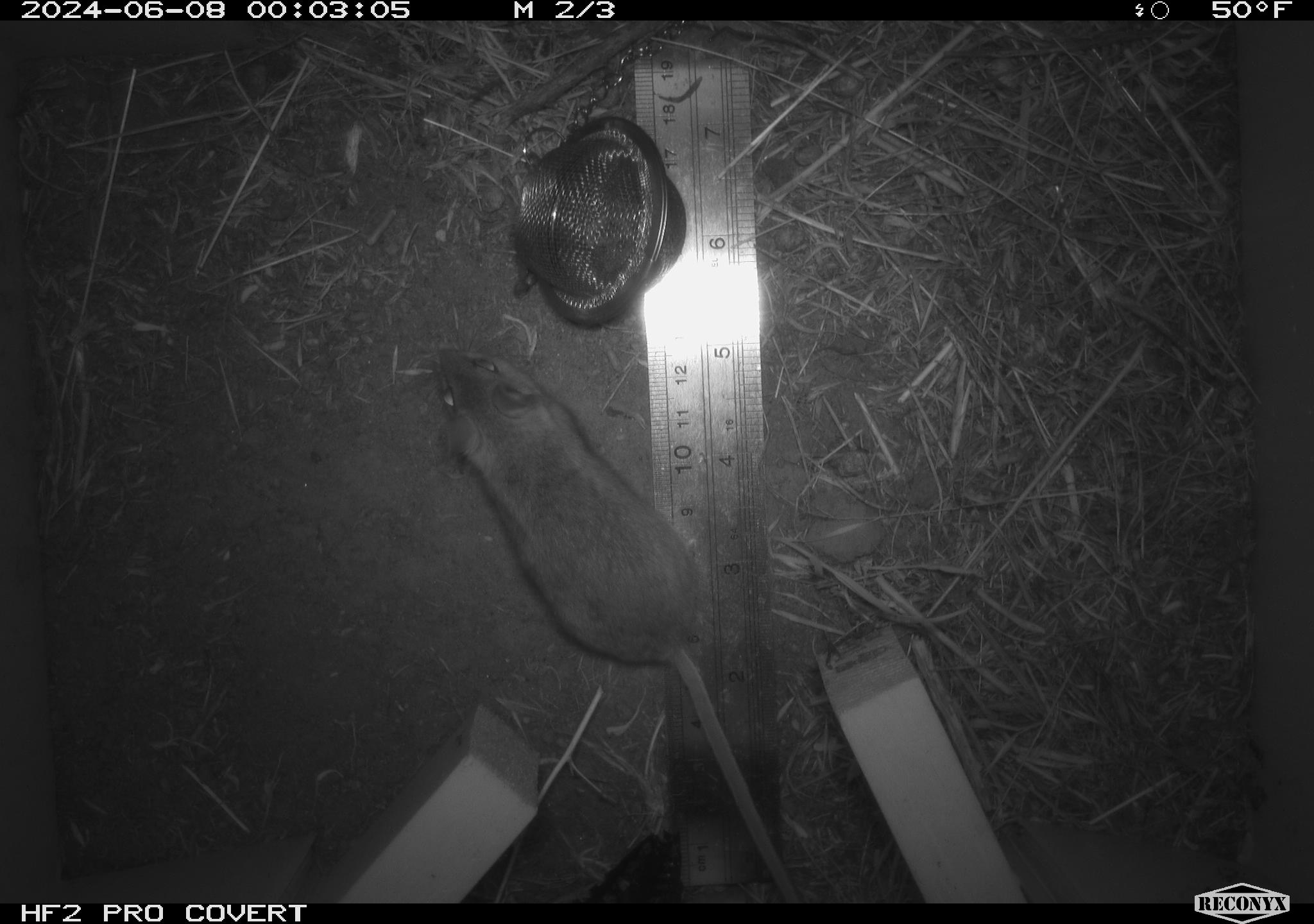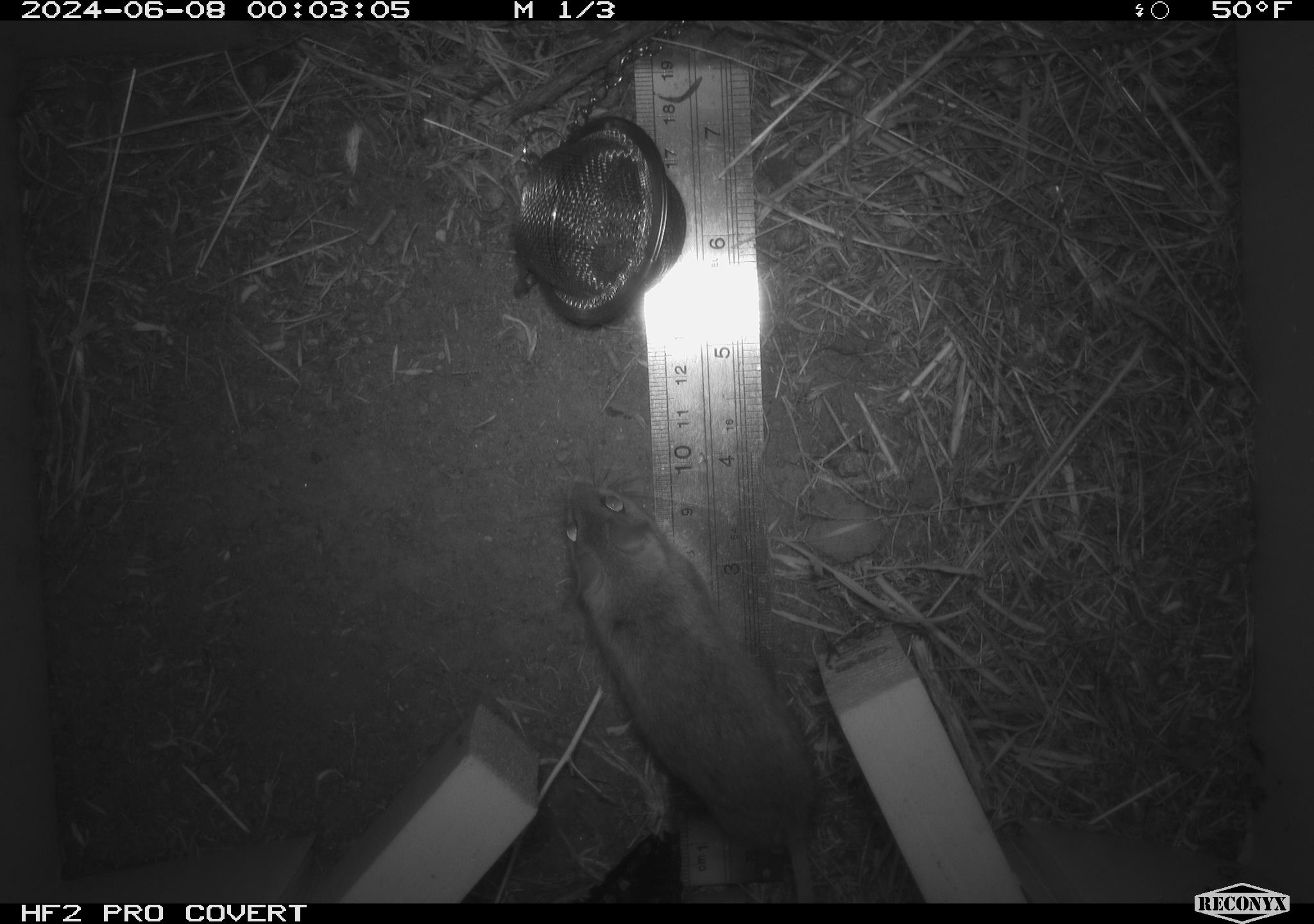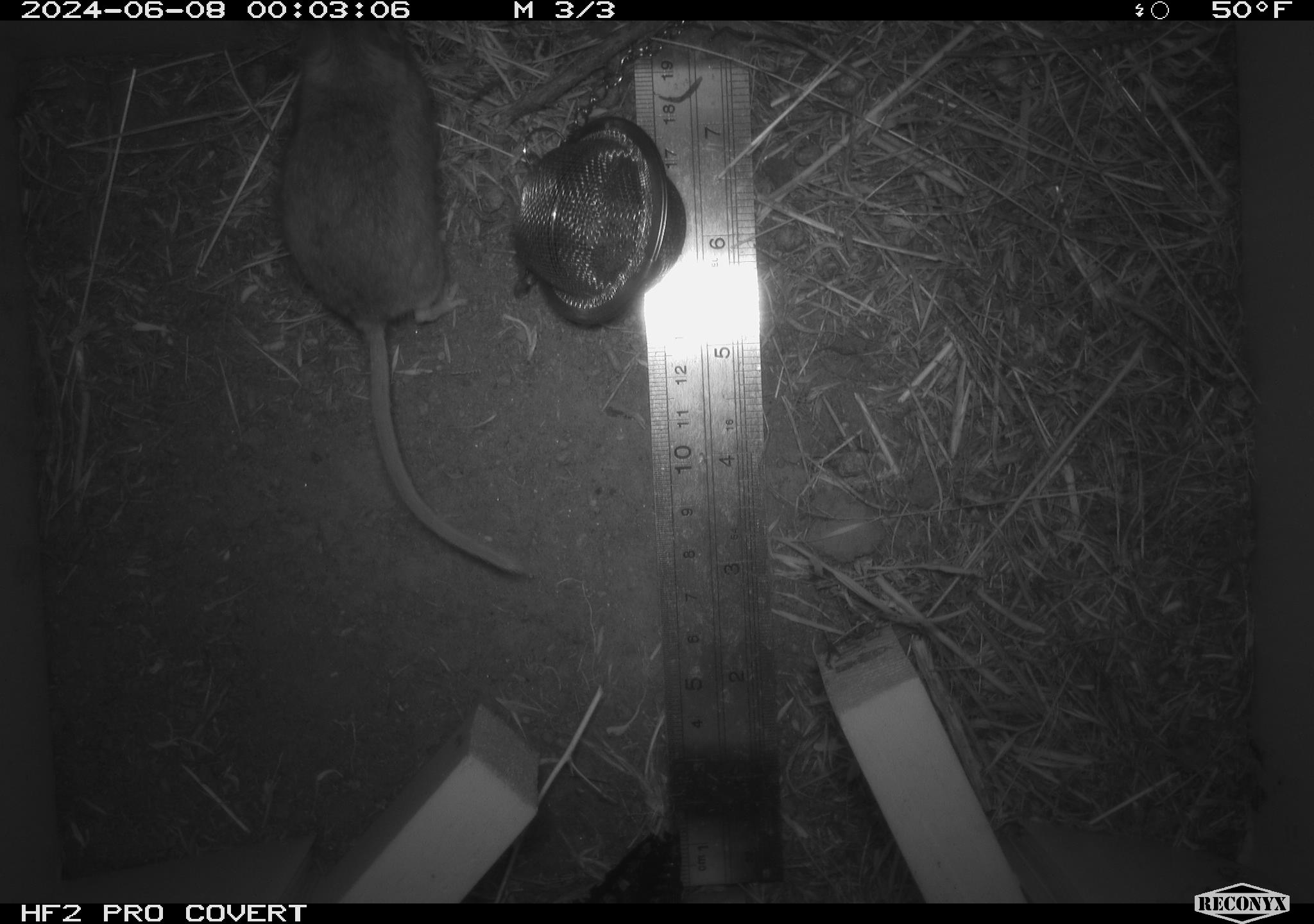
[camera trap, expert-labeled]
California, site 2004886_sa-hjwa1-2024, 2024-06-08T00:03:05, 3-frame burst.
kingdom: Animalia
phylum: Chordata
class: Mammalia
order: Rodentia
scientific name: Rodentia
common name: rodent